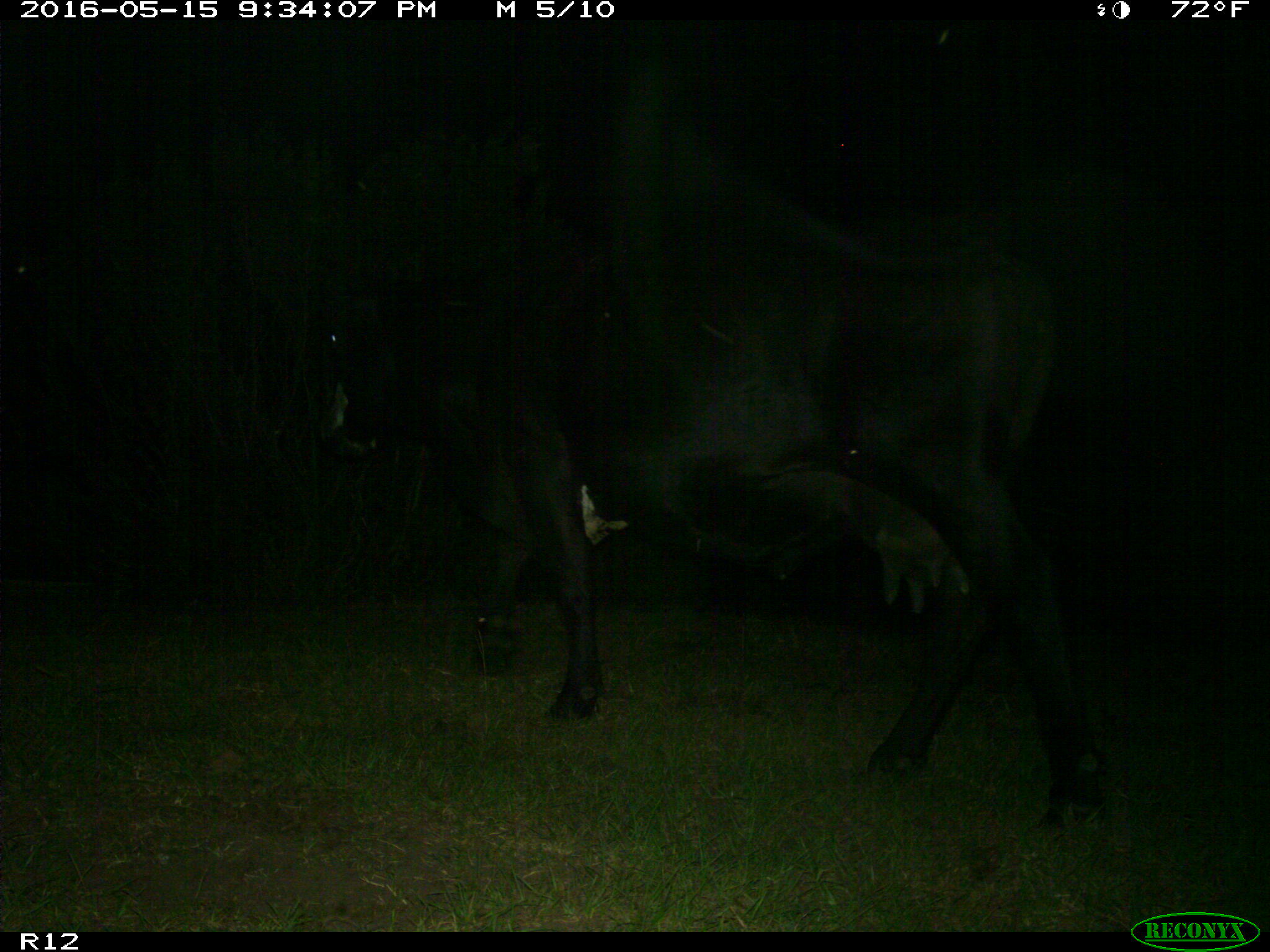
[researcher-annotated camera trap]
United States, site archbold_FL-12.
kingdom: Animalia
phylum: Chordata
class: Mammalia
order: Artiodactyla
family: Bovidae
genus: Bos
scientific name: Bos taurus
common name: domestic cow